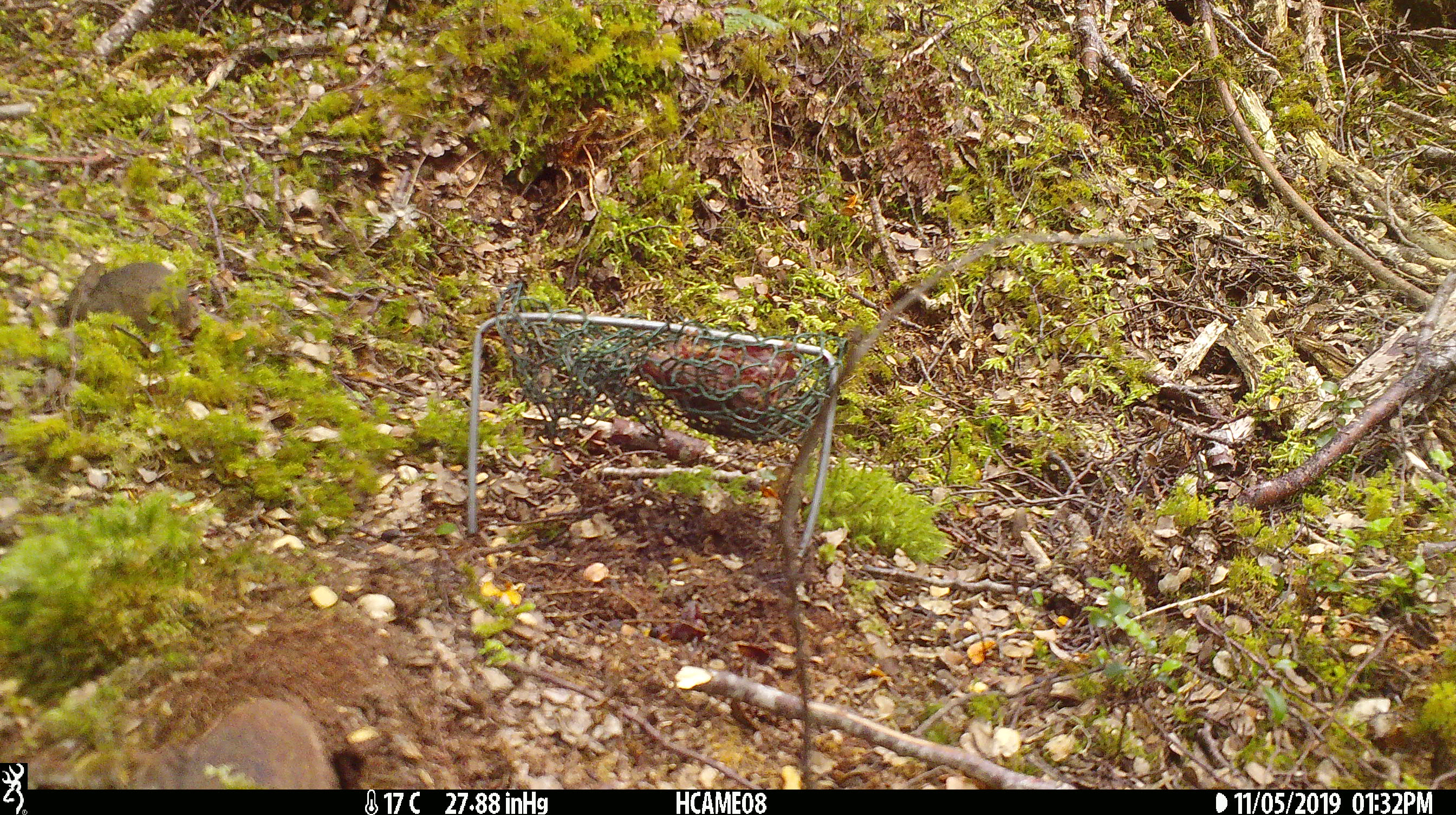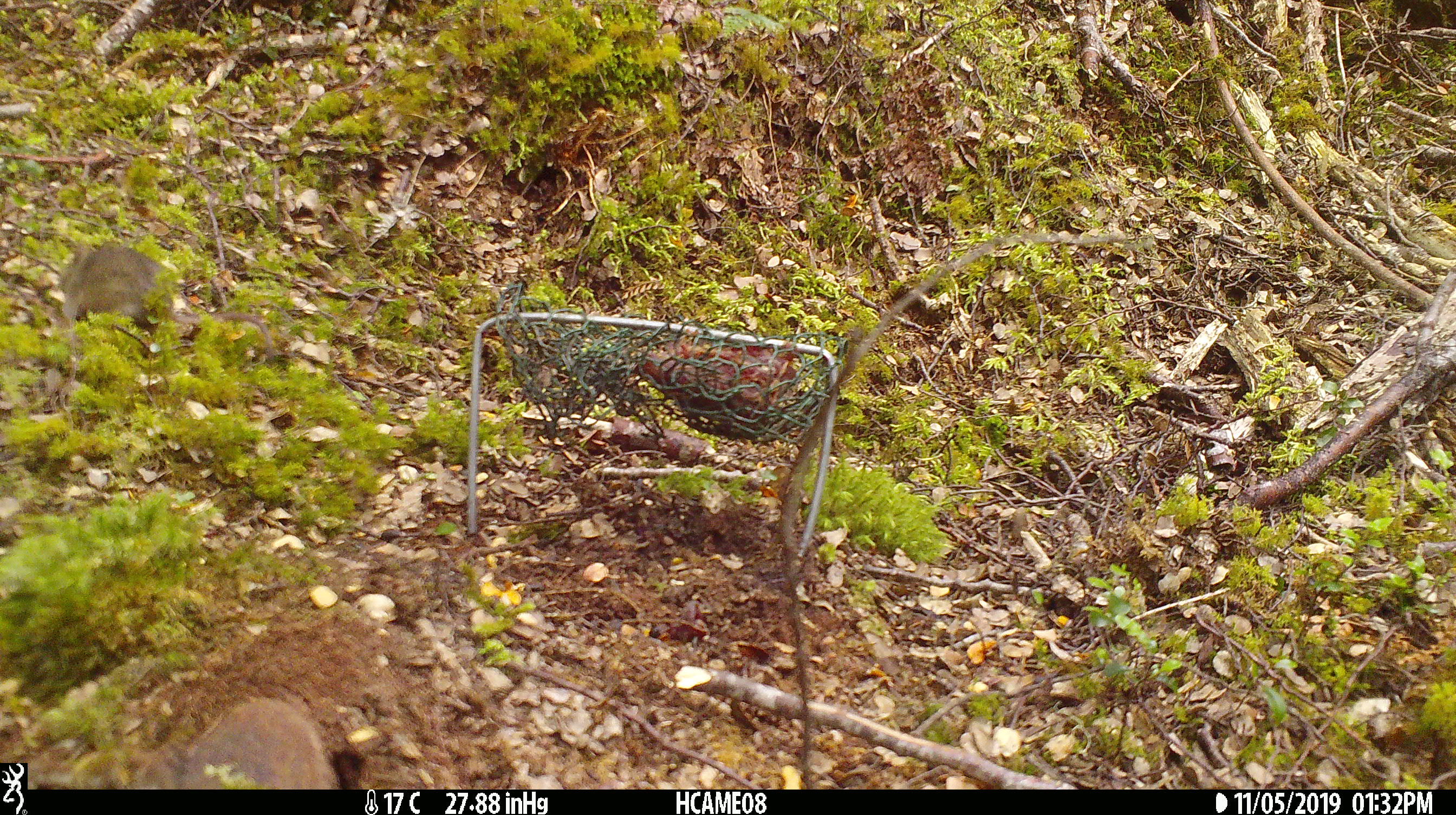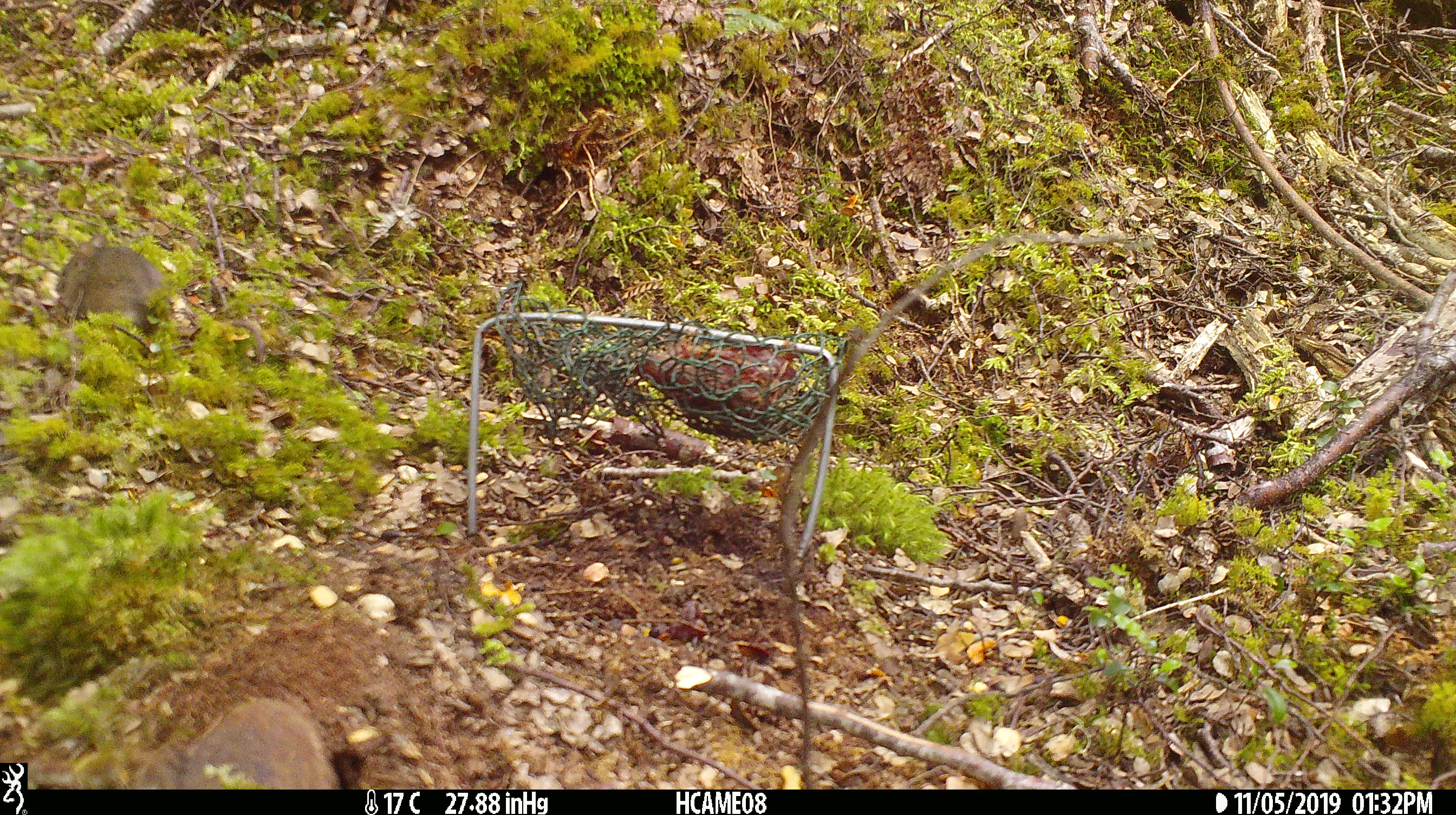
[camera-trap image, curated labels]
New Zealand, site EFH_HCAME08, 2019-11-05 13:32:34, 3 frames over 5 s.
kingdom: Animalia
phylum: Chordata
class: Mammalia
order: Rodentia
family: Muridae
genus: Mus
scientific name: Mus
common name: mouse